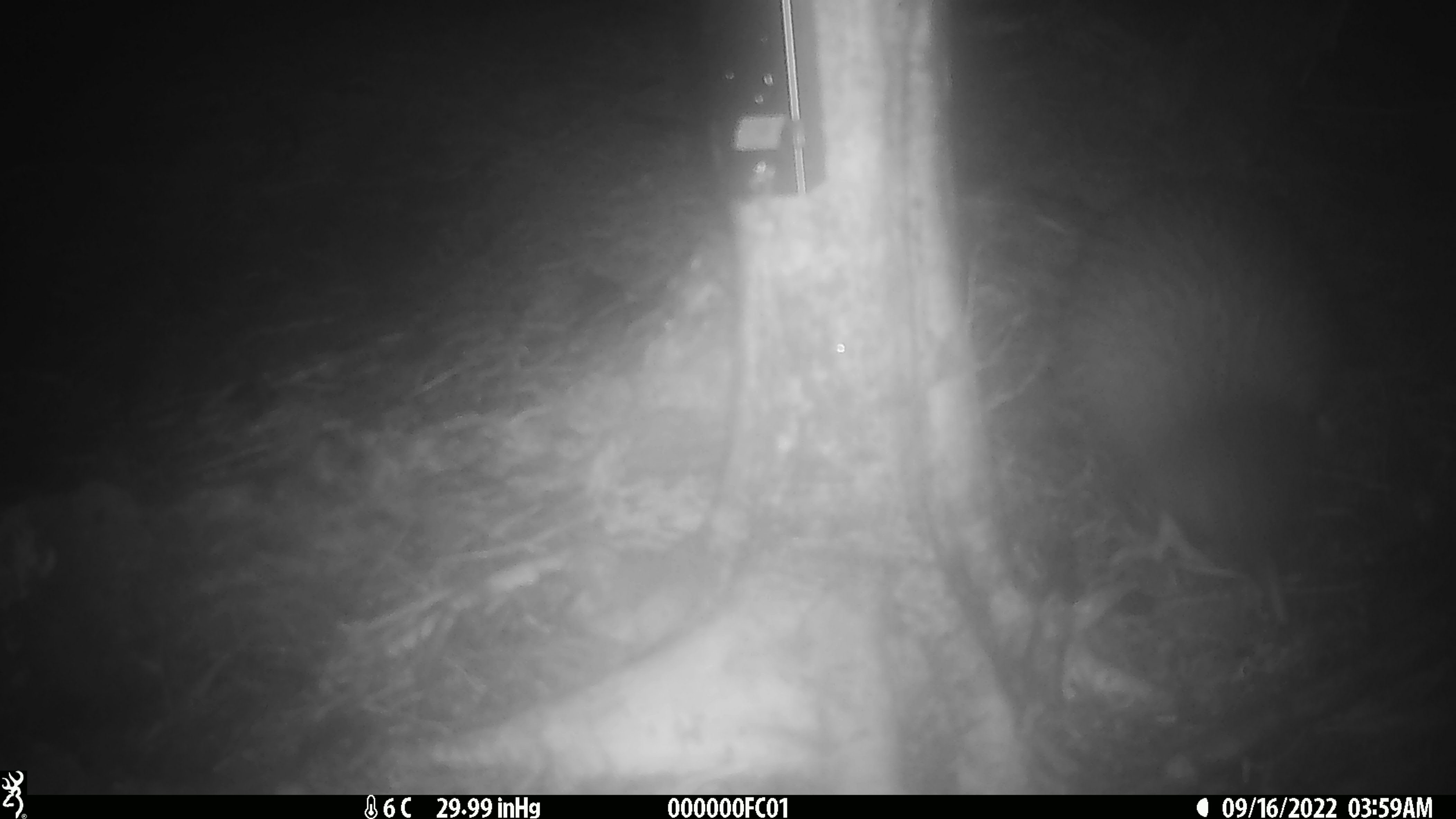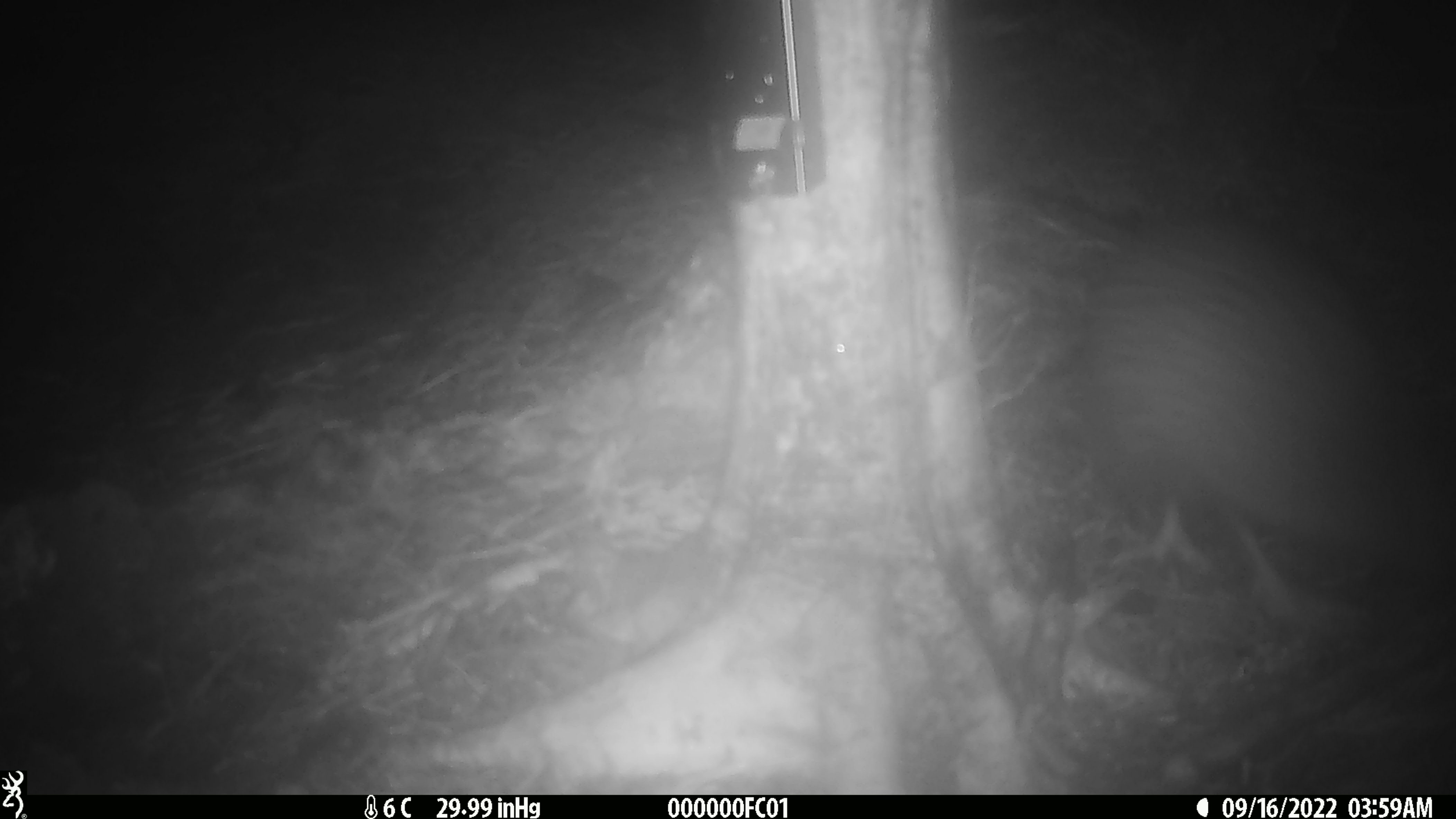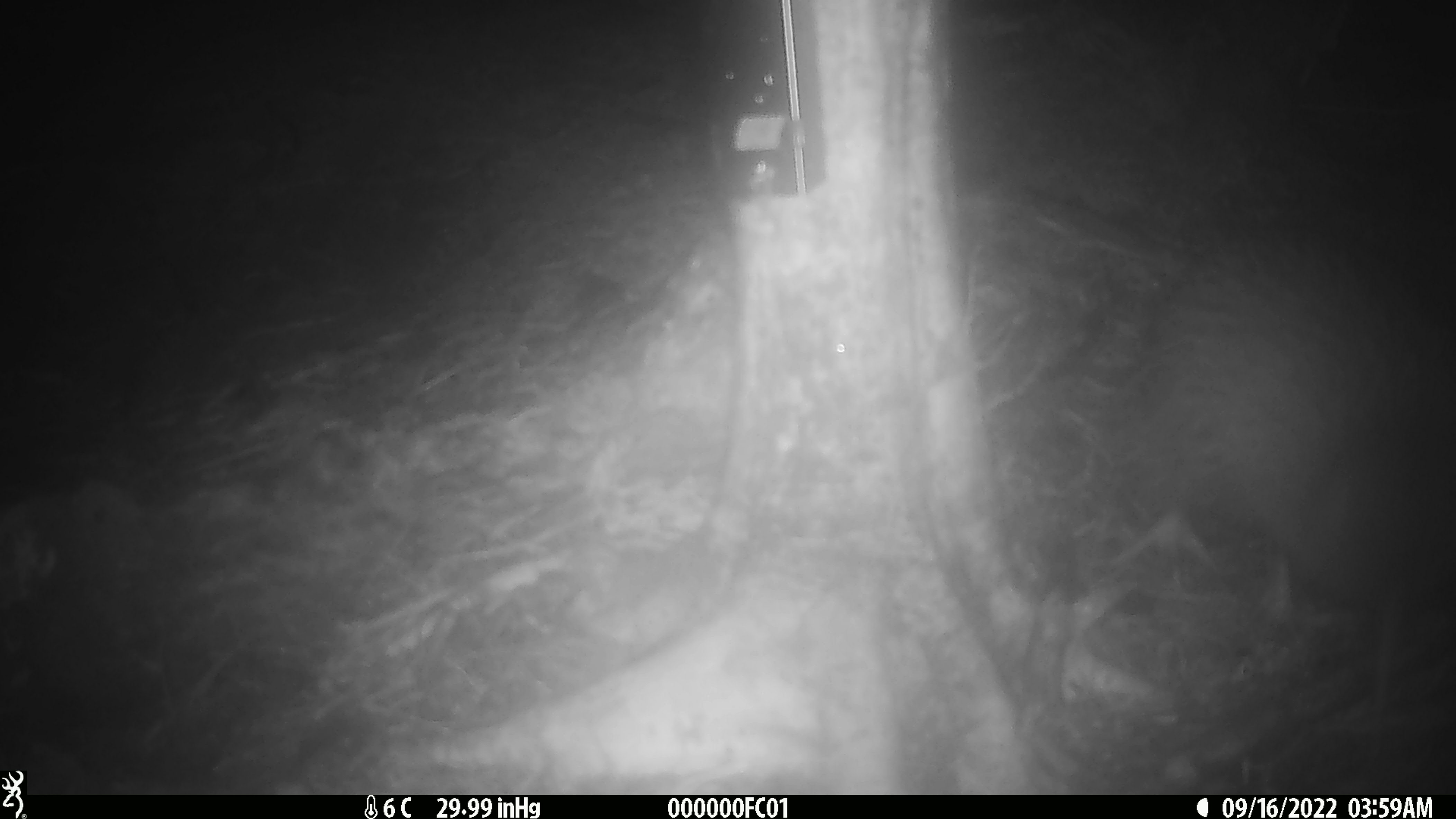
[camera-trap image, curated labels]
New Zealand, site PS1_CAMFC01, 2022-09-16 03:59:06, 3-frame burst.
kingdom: Animalia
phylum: Chordata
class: Aves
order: Apterygiformes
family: Apterygidae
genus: Apteryx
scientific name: Apteryx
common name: kiwi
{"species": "kiwi (Apteryx)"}